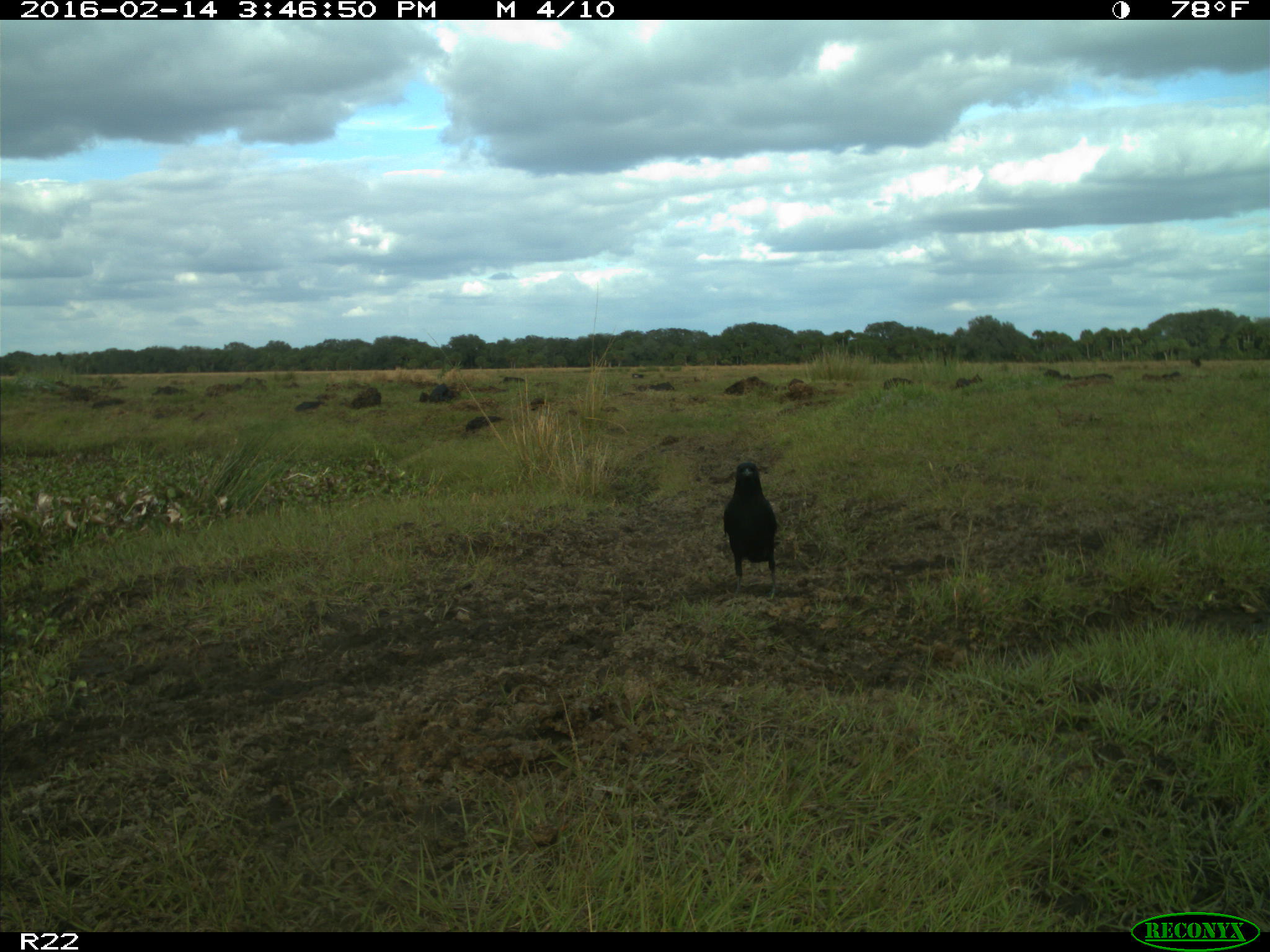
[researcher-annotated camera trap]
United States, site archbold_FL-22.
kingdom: Animalia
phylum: Chordata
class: Mammalia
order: Artiodactyla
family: Bovidae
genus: Bos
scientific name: Bos taurus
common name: domestic cow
Bos taurus (domestic cow).